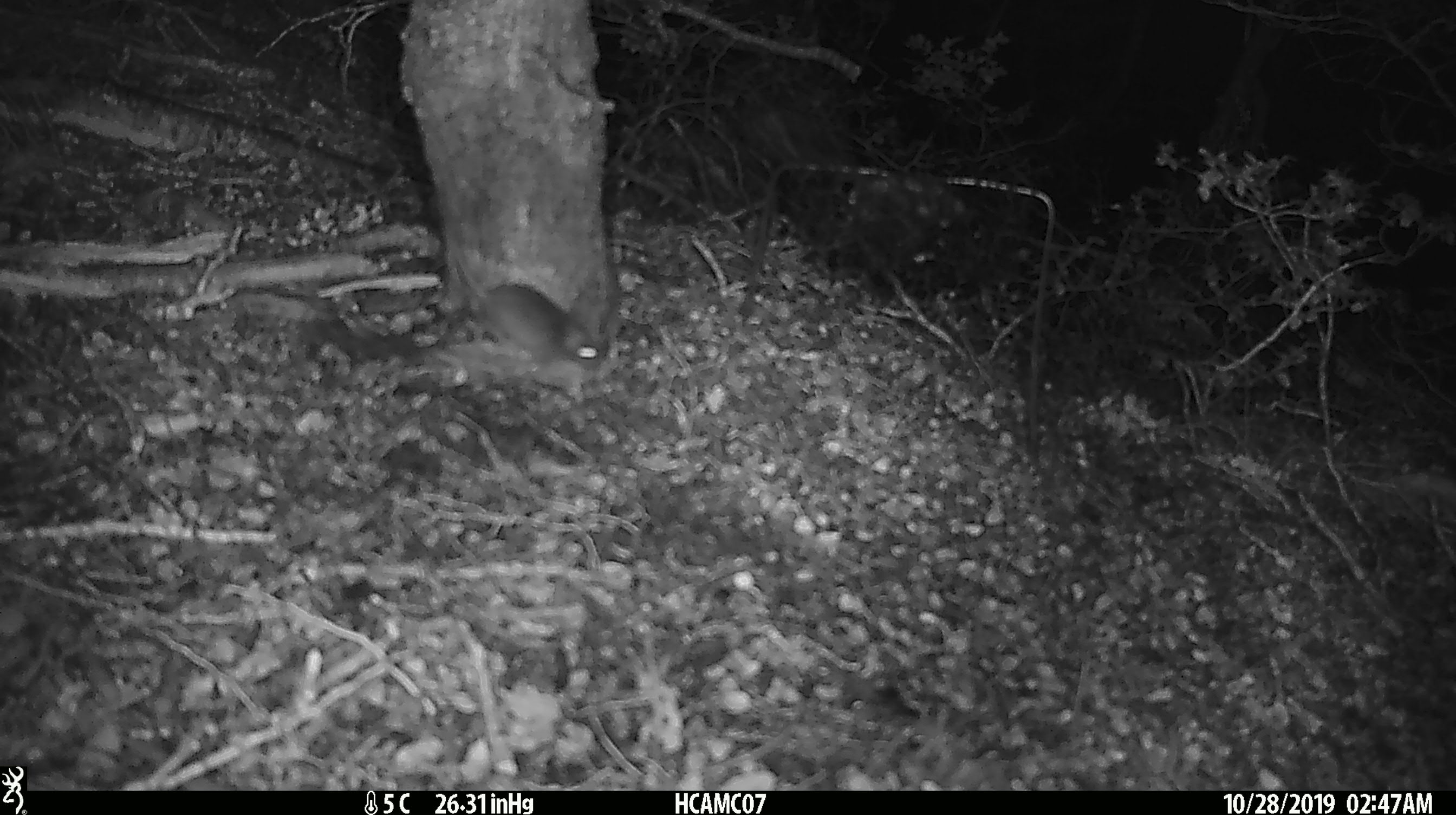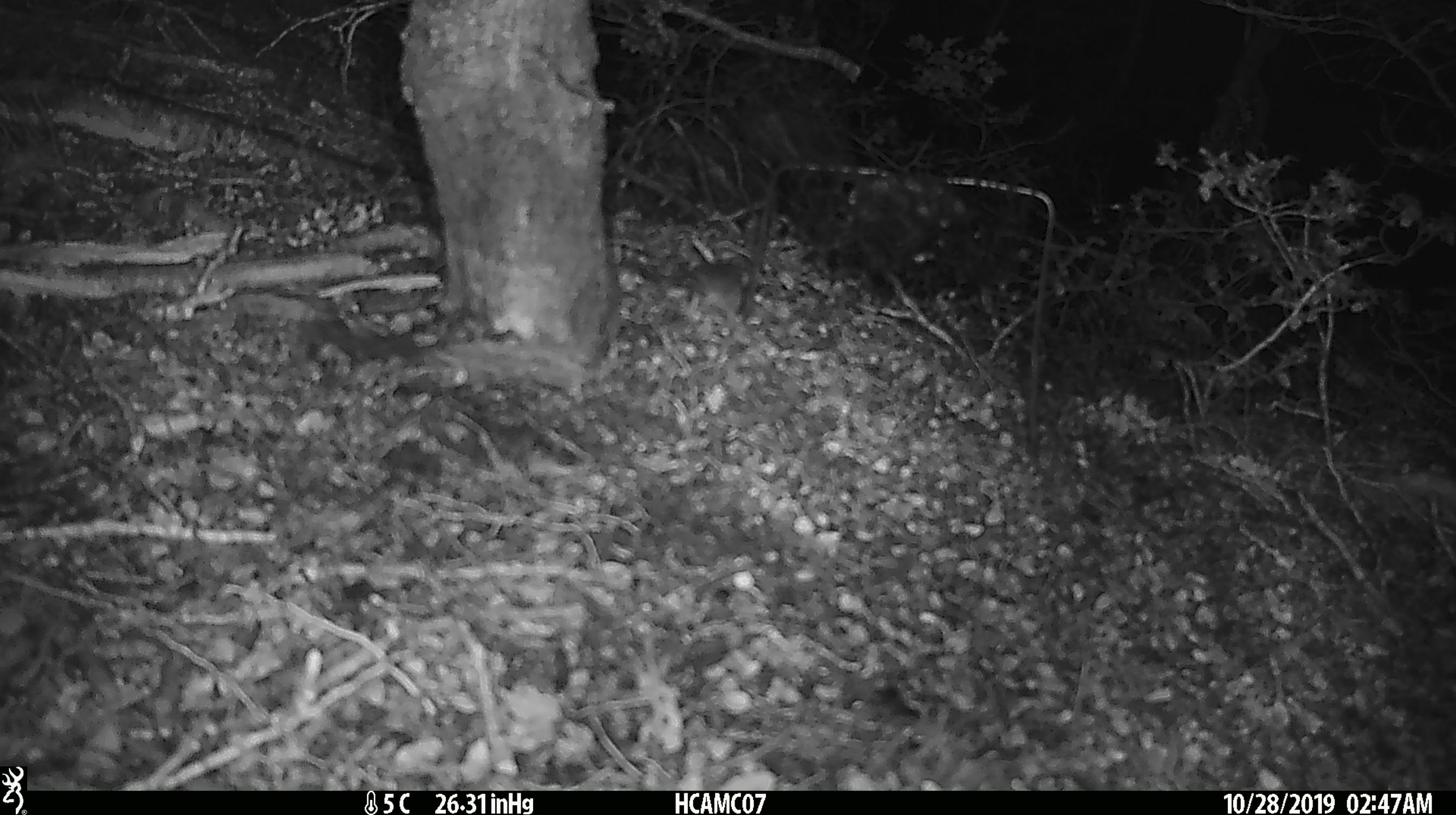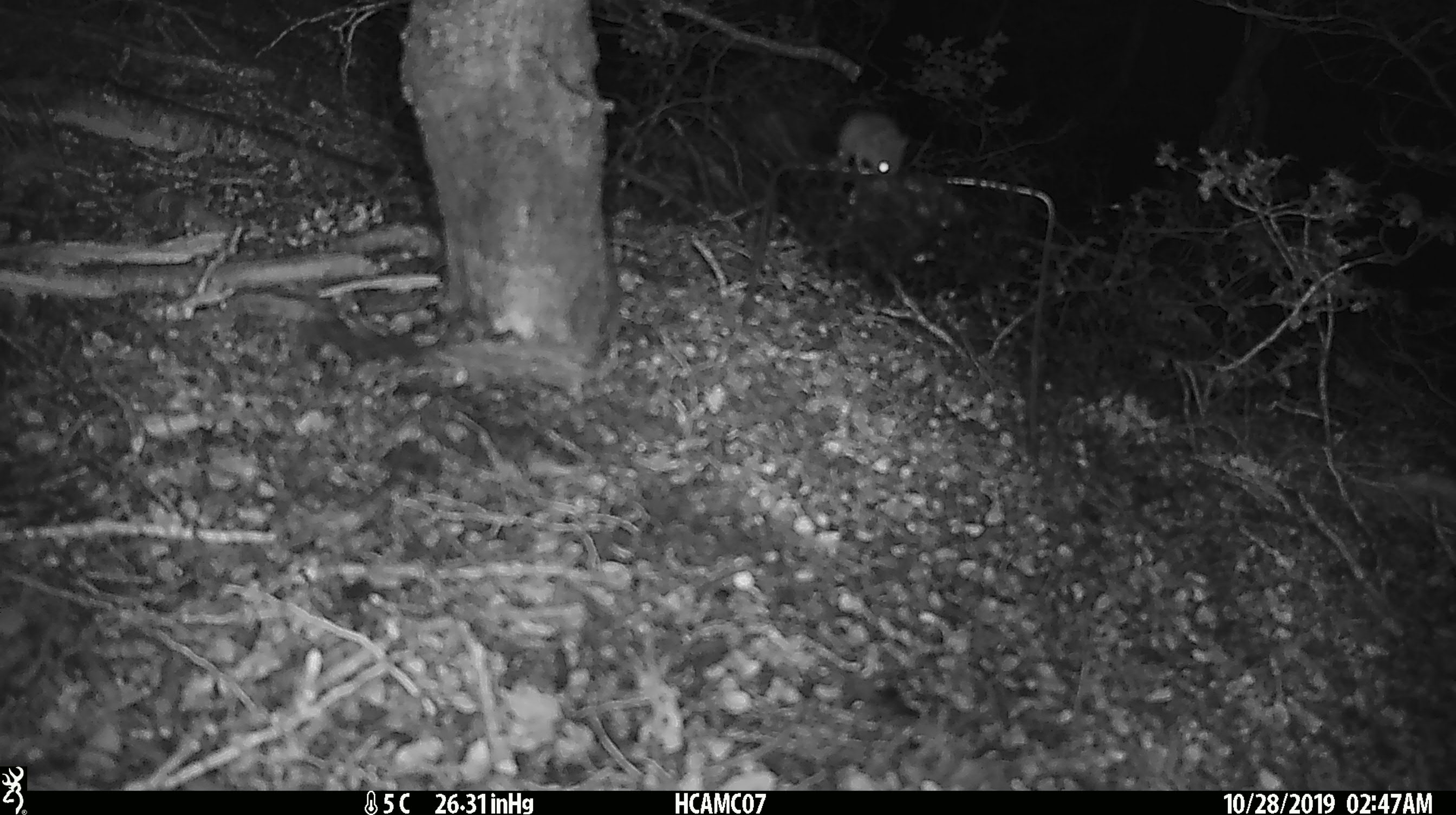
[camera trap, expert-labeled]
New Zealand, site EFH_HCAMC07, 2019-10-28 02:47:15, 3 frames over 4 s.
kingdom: Animalia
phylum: Chordata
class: Mammalia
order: Rodentia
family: Muridae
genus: Mus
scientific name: Mus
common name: mouse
Mouse (Mus).